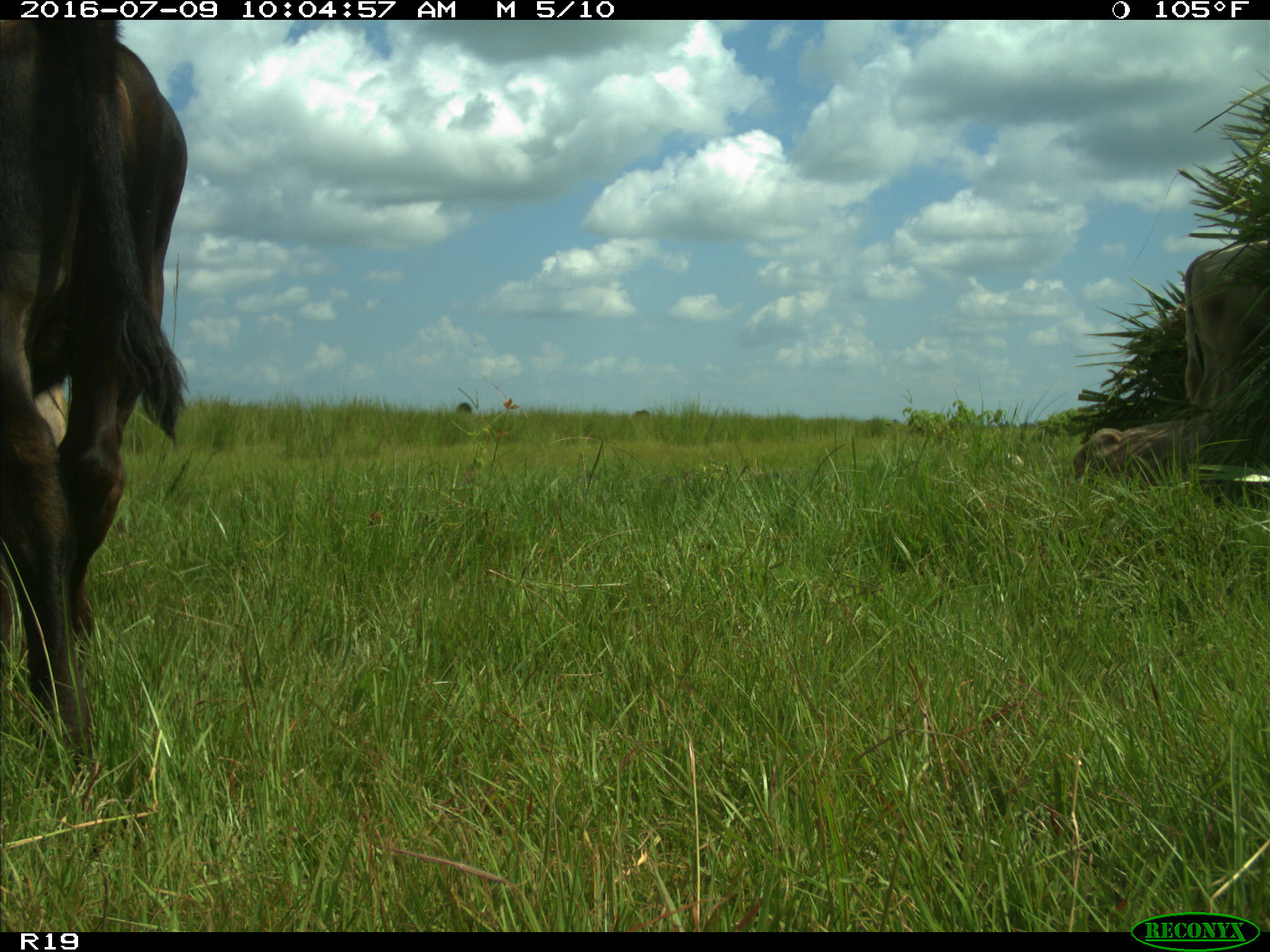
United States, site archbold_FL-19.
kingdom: Animalia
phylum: Chordata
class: Mammalia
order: Artiodactyla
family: Bovidae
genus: Bos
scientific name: Bos taurus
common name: domestic cow